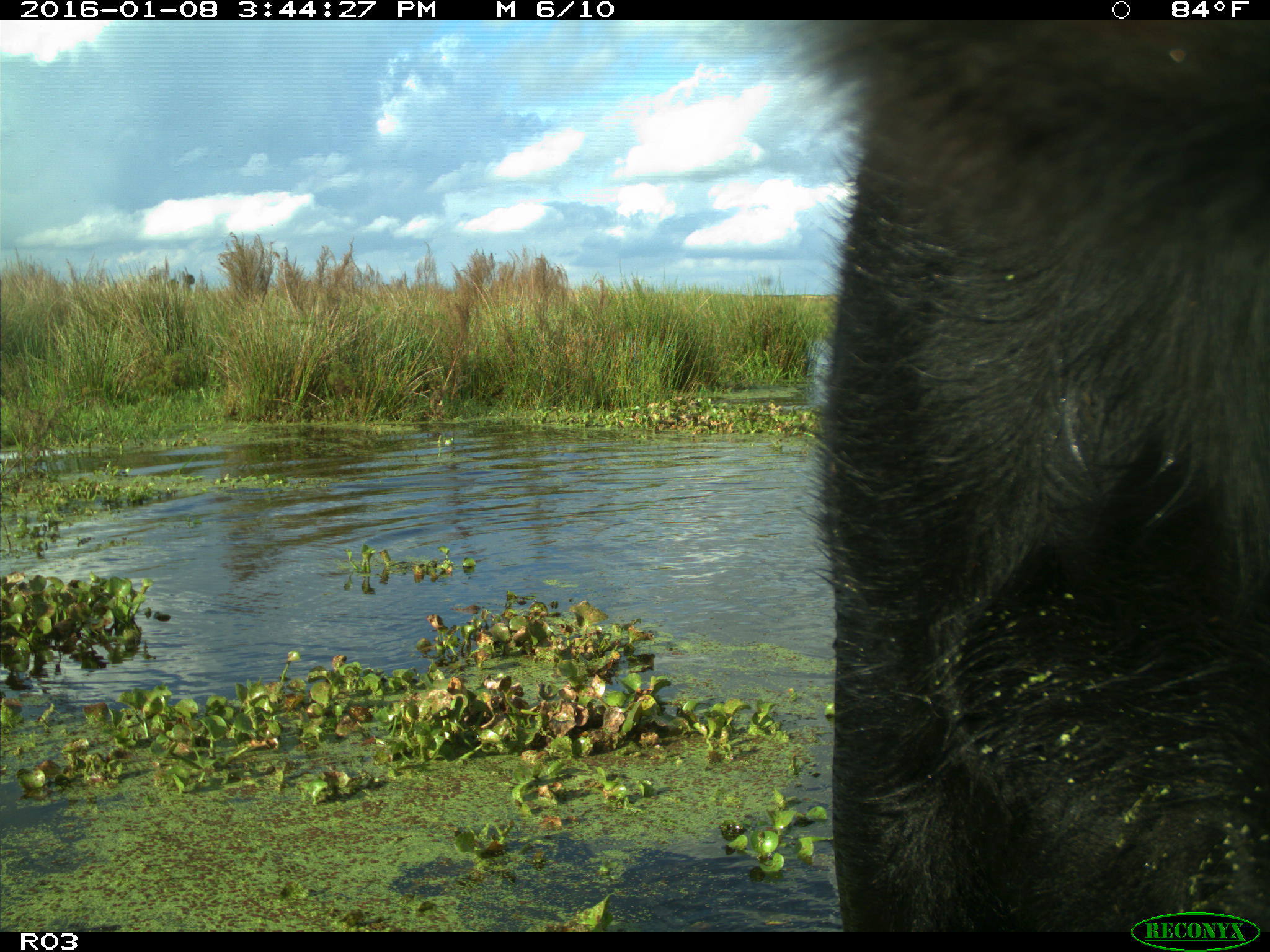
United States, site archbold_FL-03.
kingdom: Animalia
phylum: Chordata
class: Mammalia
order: Artiodactyla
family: Bovidae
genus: Bos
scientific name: Bos taurus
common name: domestic cow